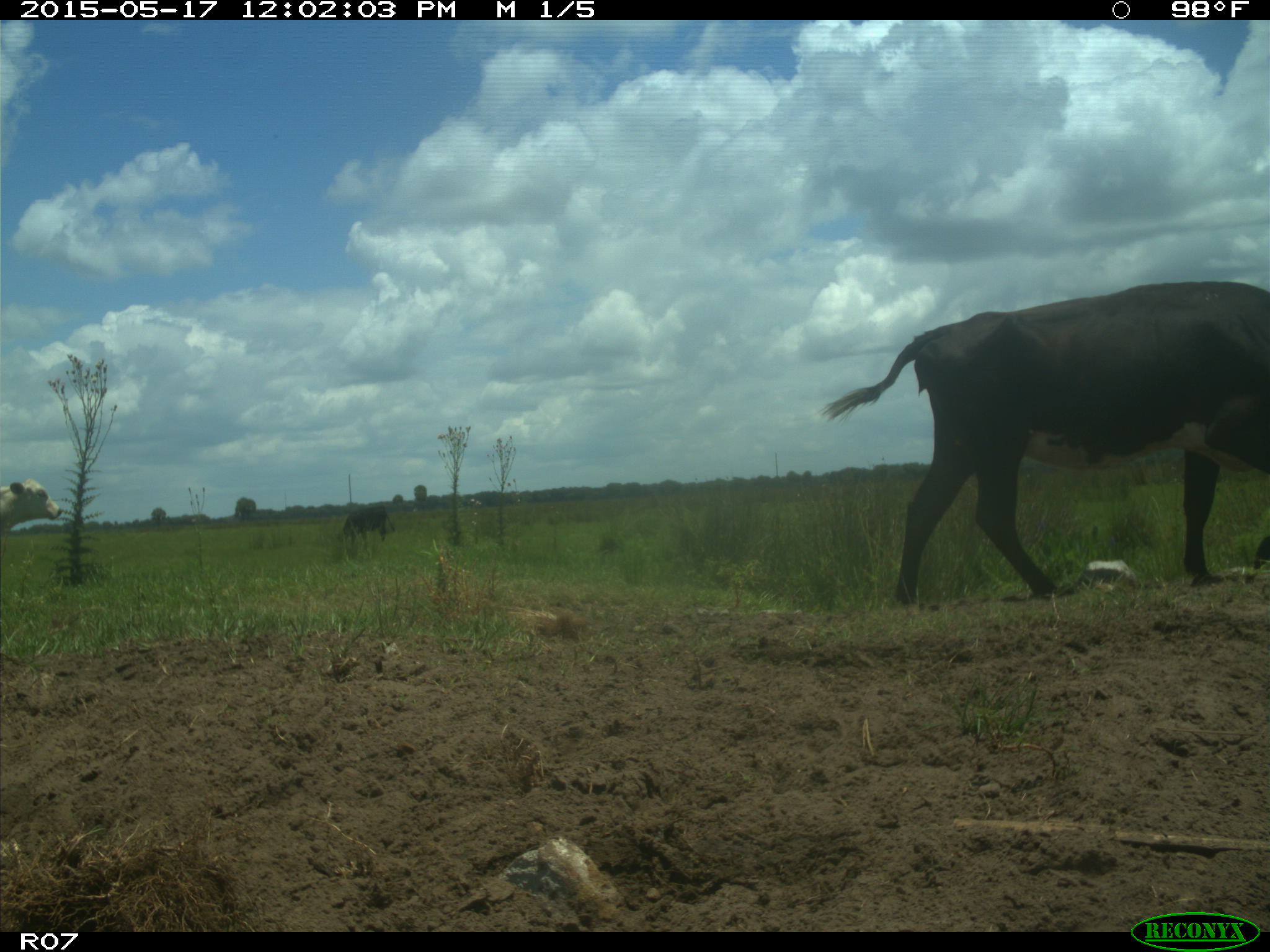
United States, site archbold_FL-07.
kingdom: Animalia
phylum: Chordata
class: Mammalia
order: Artiodactyla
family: Bovidae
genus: Bos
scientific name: Bos taurus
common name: domestic cow